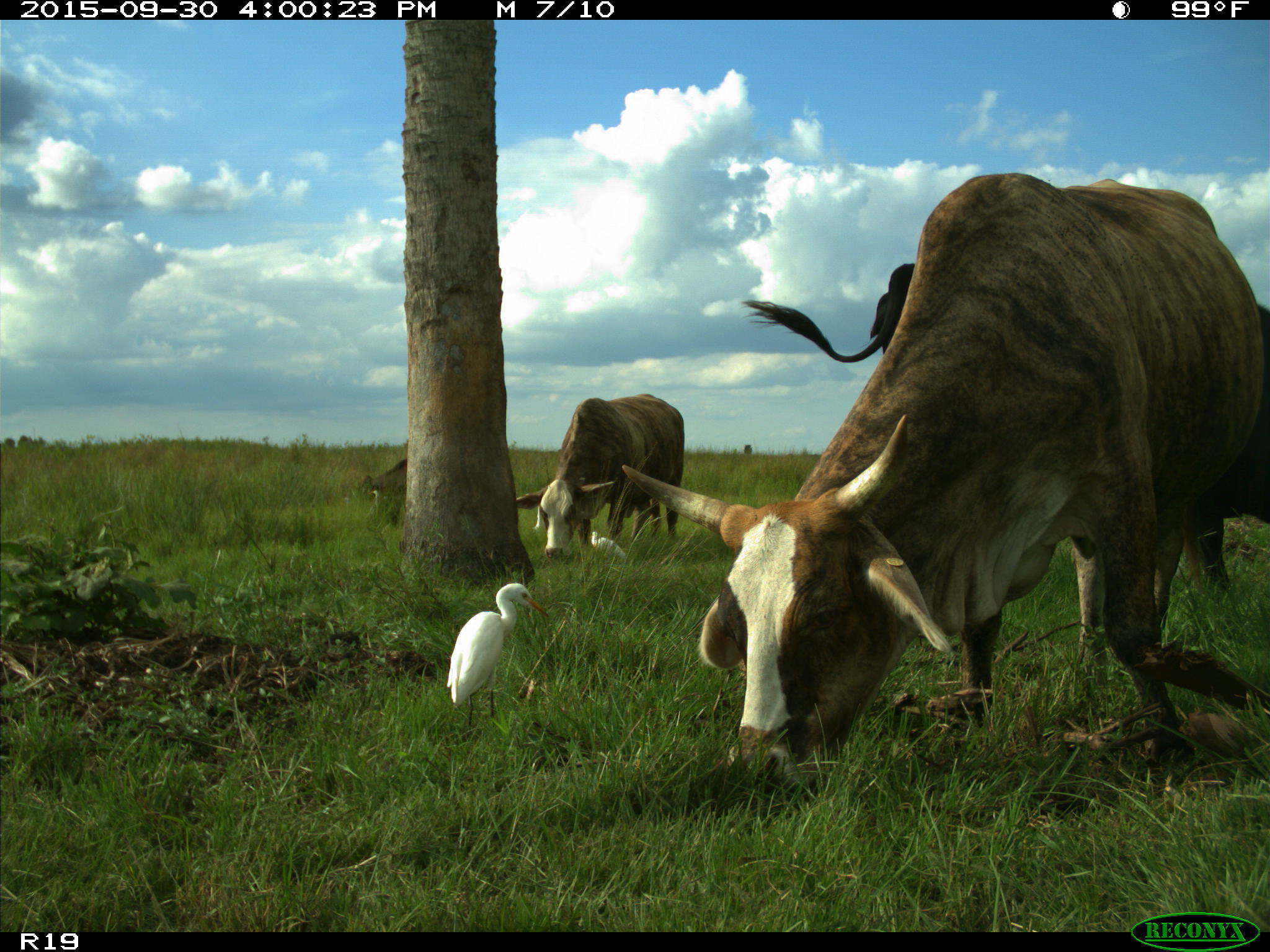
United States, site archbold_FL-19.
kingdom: Animalia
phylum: Chordata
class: Mammalia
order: Artiodactyla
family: Bovidae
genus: Bos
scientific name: Bos taurus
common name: domestic cow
Bos taurus (domestic cow).